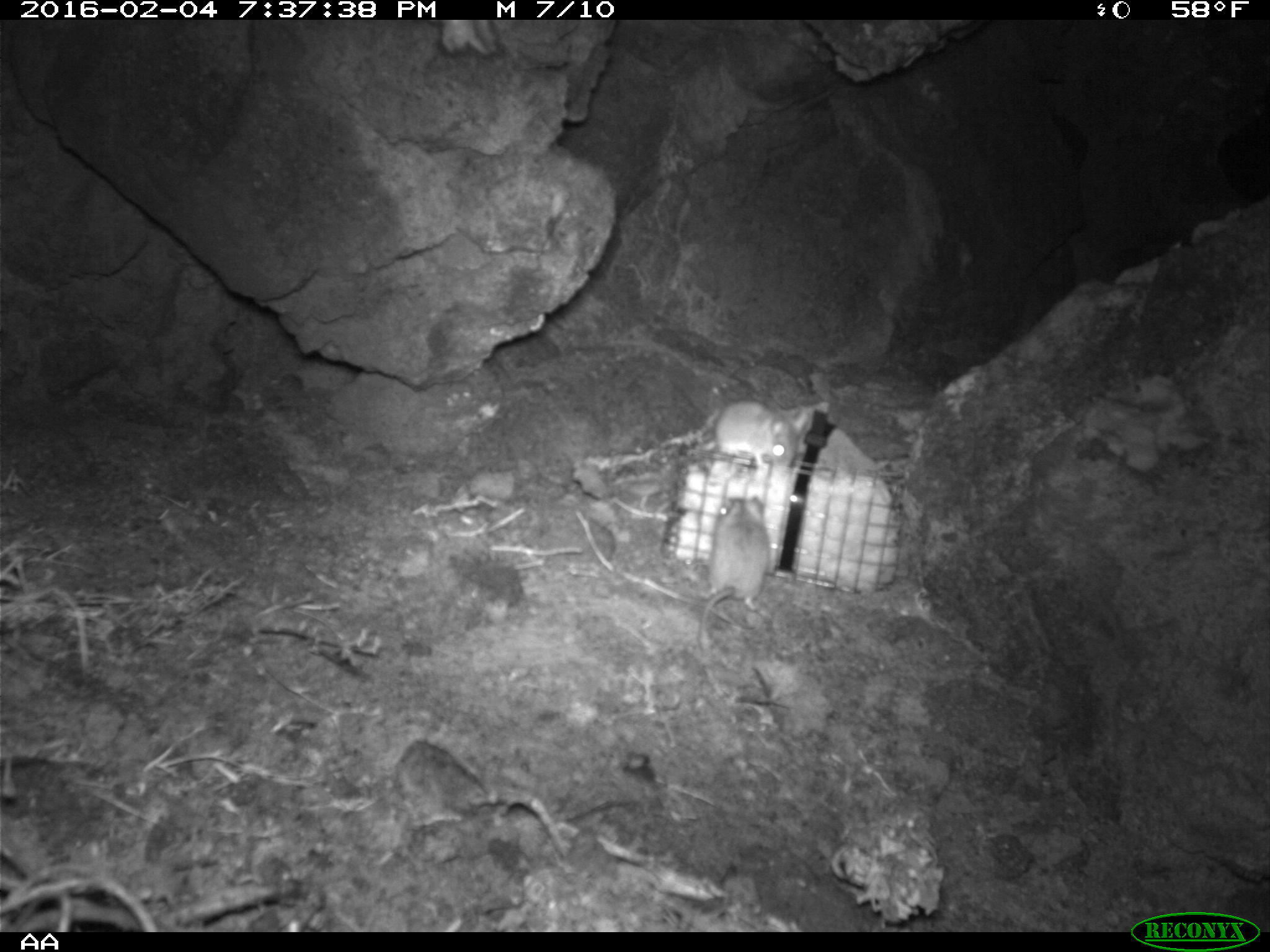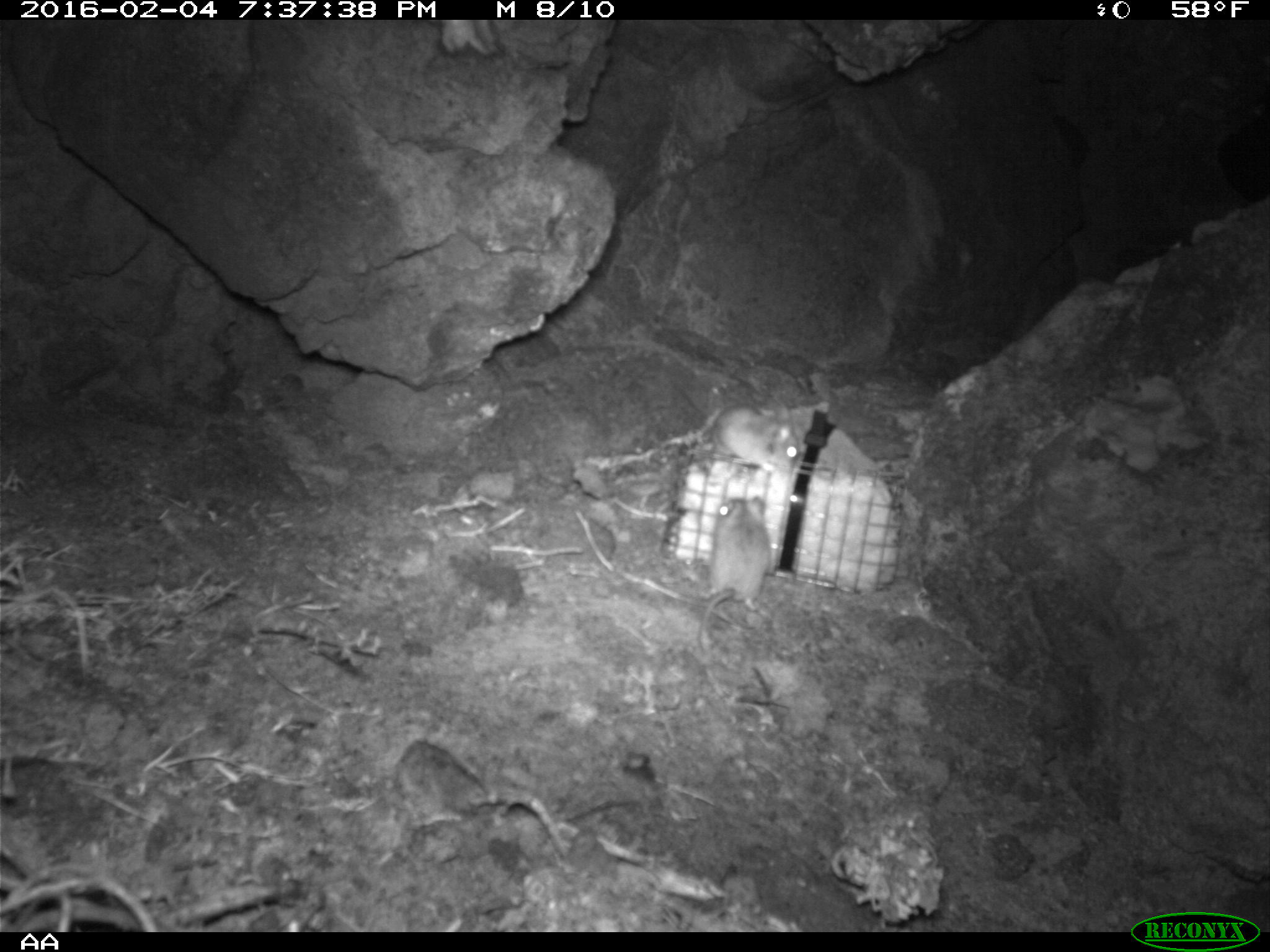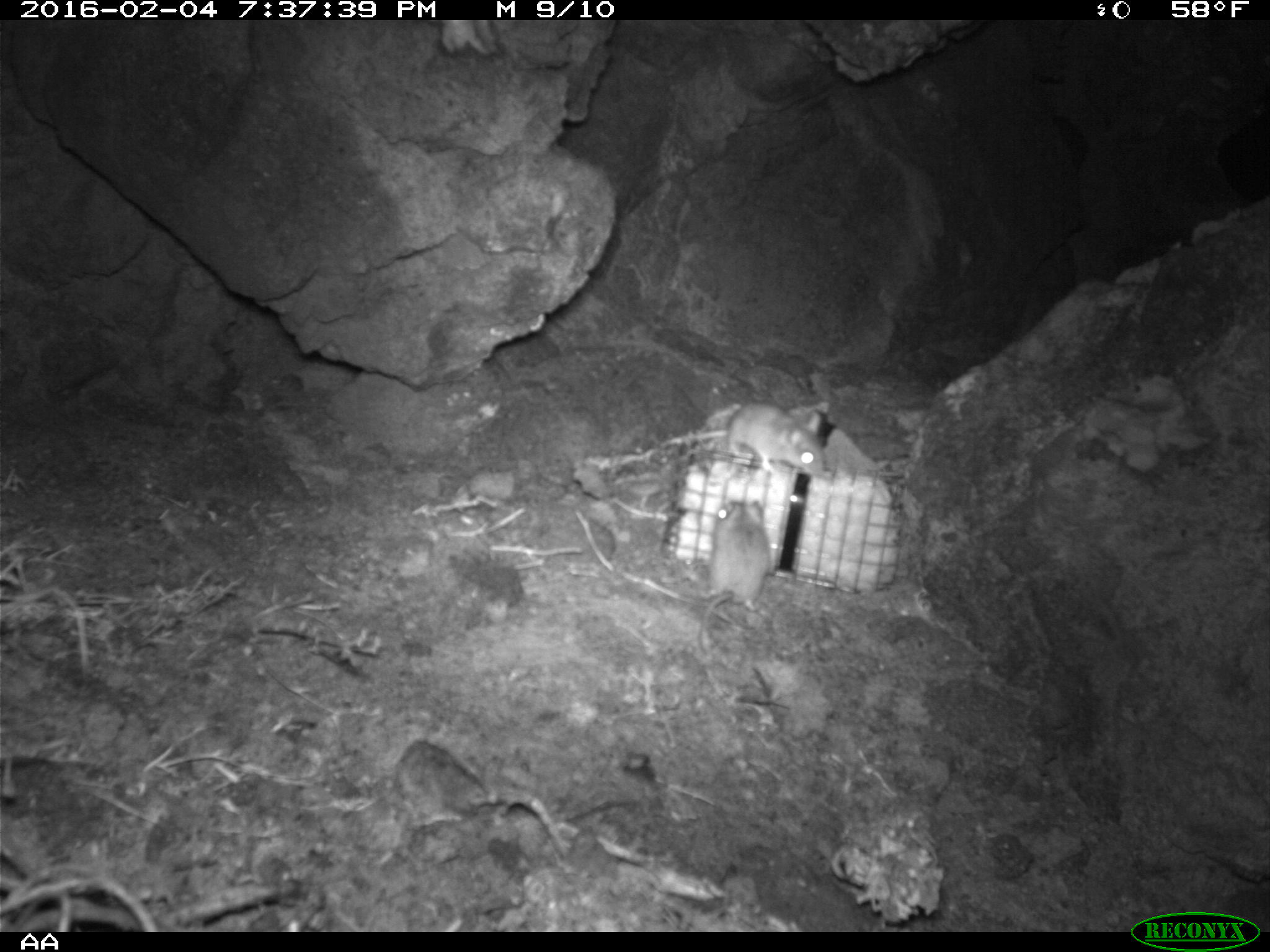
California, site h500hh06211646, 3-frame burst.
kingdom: Animalia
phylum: Chordata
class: Mammalia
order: Rodentia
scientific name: Rodentia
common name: rodent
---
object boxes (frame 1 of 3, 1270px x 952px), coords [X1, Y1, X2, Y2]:
rodent: [700, 490, 773, 647]; [717, 400, 801, 482]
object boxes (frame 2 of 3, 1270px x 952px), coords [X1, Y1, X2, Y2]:
rodent: [698, 495, 771, 651]; [711, 404, 799, 477]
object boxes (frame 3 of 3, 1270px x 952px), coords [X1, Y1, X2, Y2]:
rodent: [660, 401, 827, 477]; [695, 498, 771, 654]